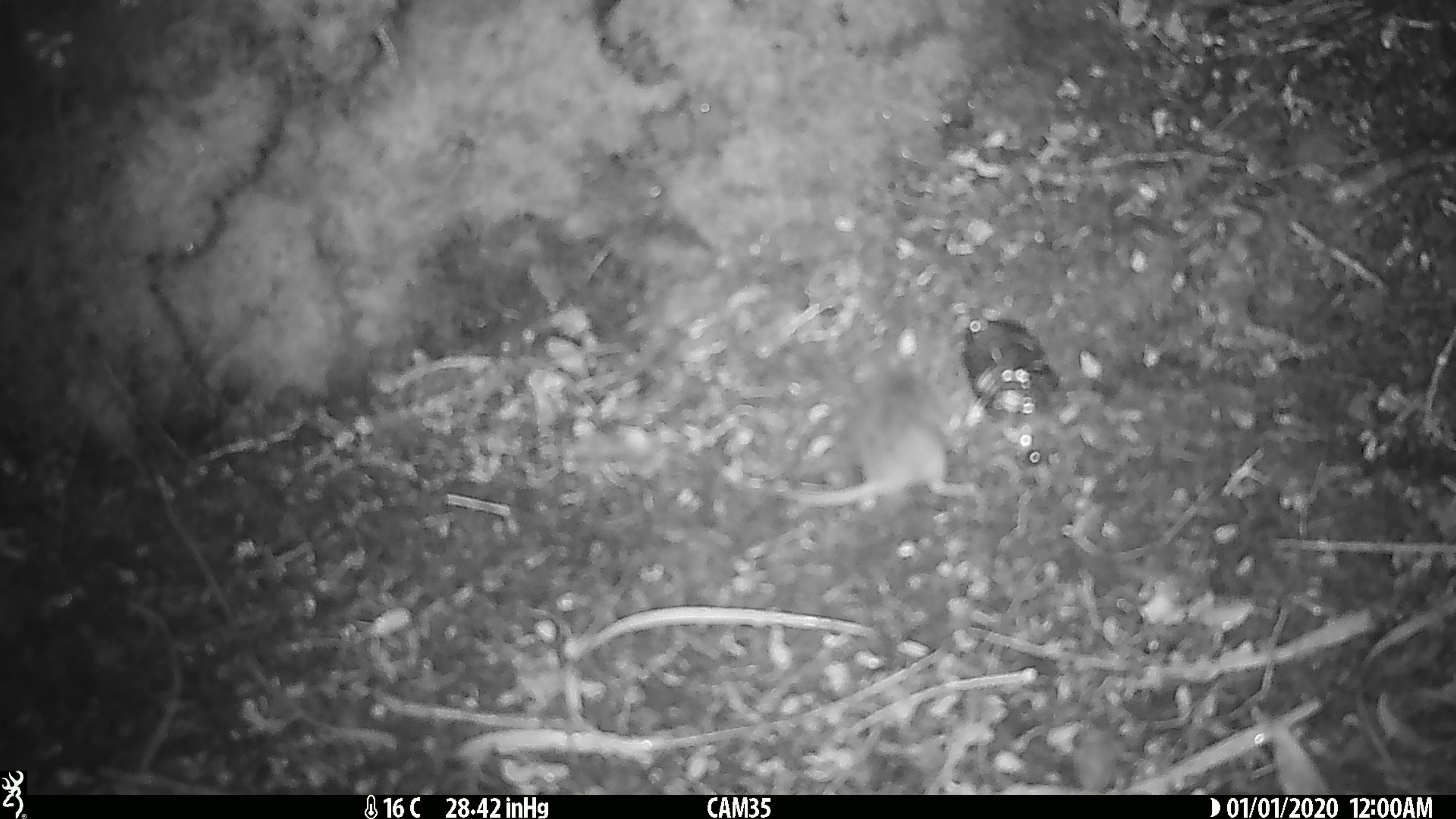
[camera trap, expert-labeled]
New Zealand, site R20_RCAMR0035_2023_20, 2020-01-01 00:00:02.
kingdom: Animalia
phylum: Chordata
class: Mammalia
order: Rodentia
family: Muridae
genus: Mus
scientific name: Mus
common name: mouse